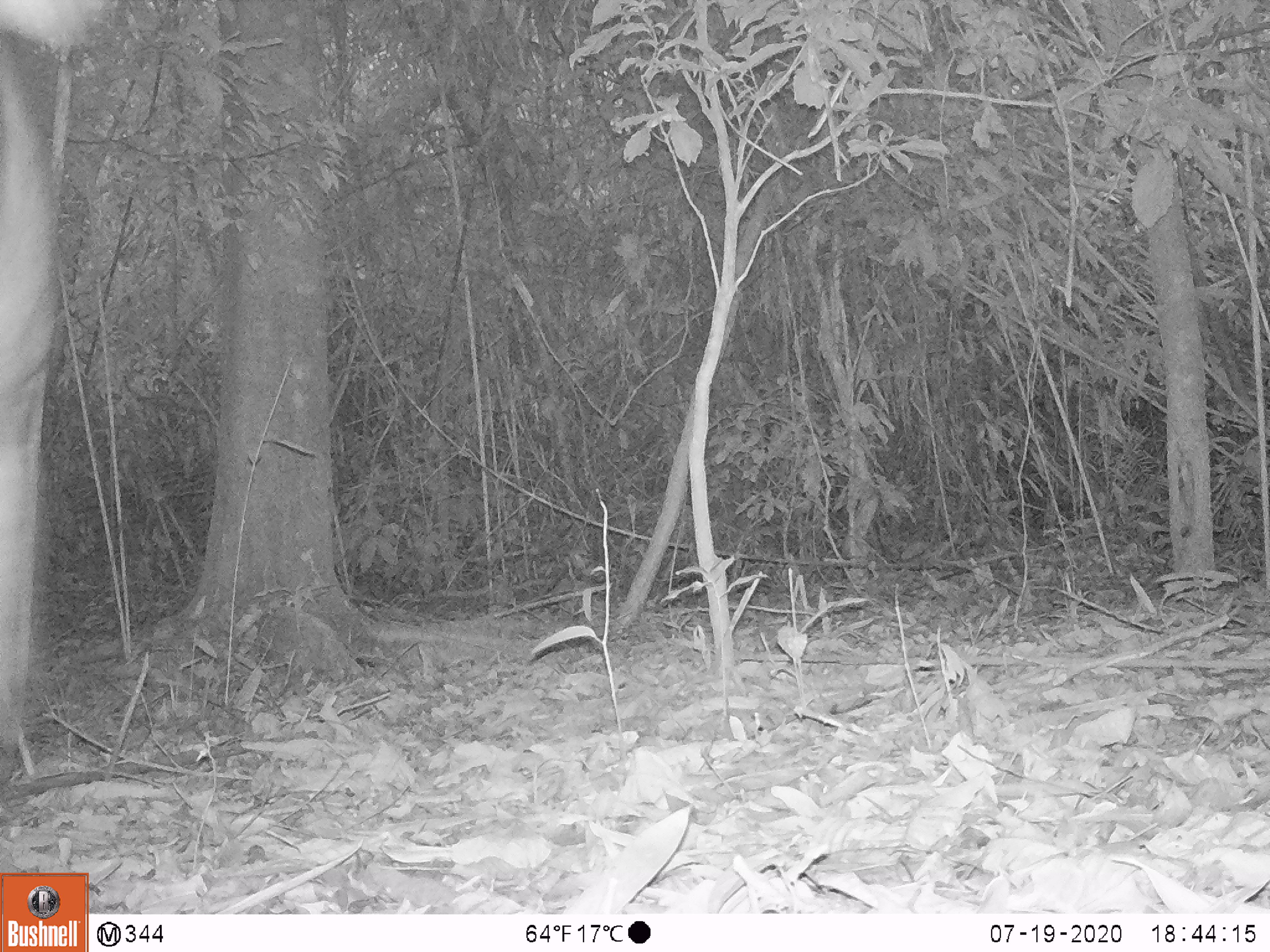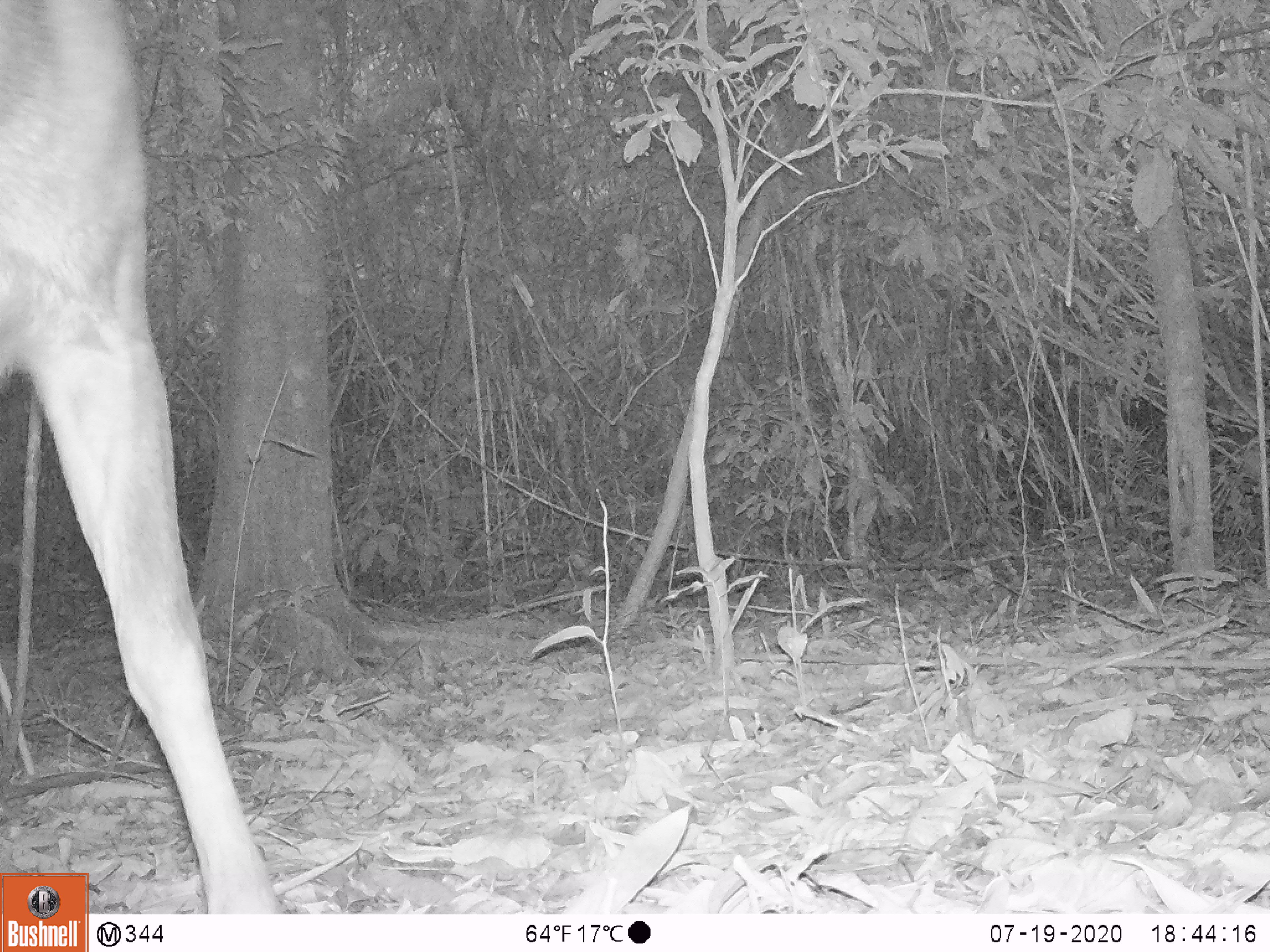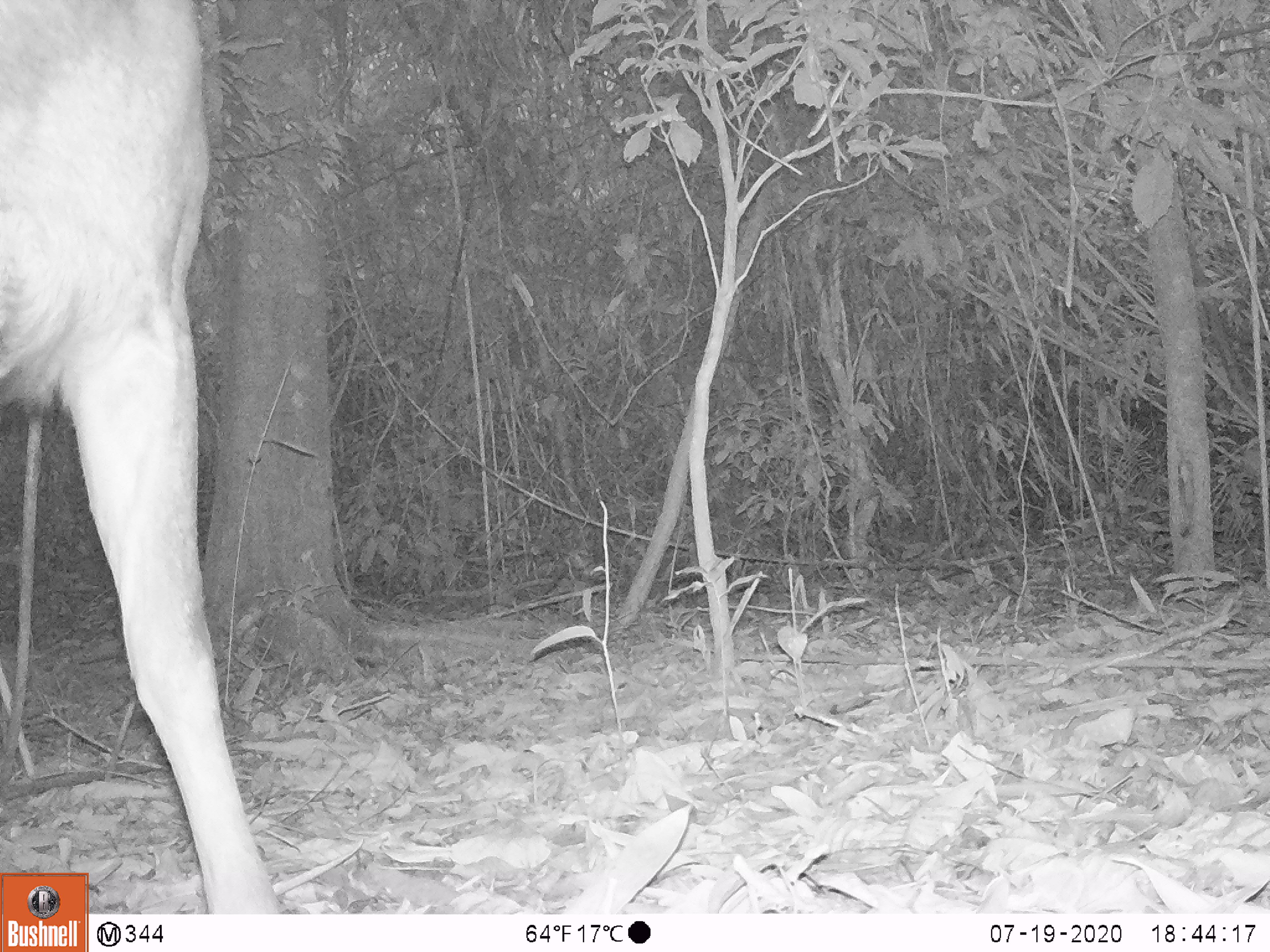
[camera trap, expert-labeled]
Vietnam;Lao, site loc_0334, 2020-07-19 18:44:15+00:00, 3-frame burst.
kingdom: Animalia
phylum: Chordata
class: Mammalia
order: Artiodactyla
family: Cervidae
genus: Rusa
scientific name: Rusa unicolor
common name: sambar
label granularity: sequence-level